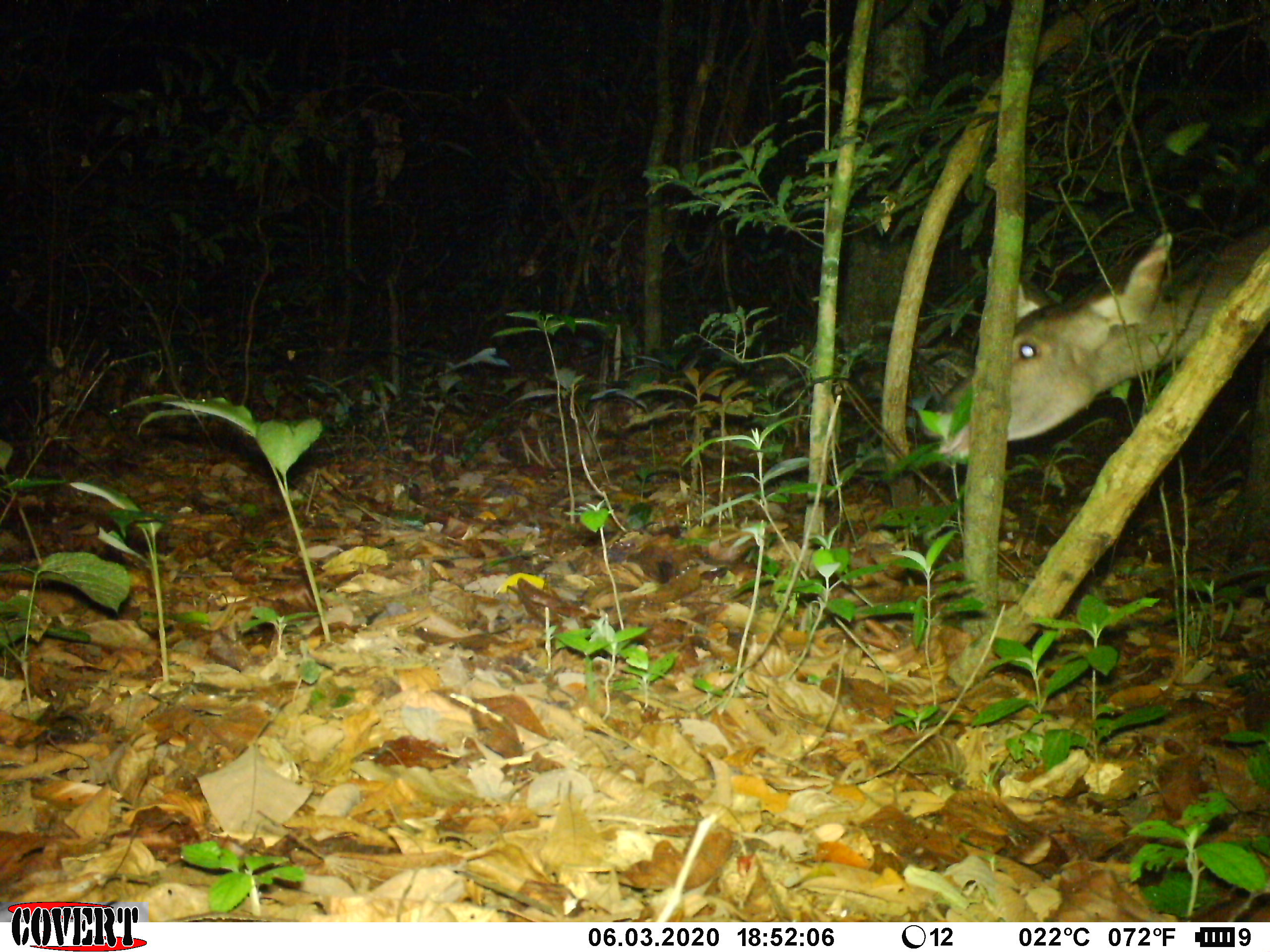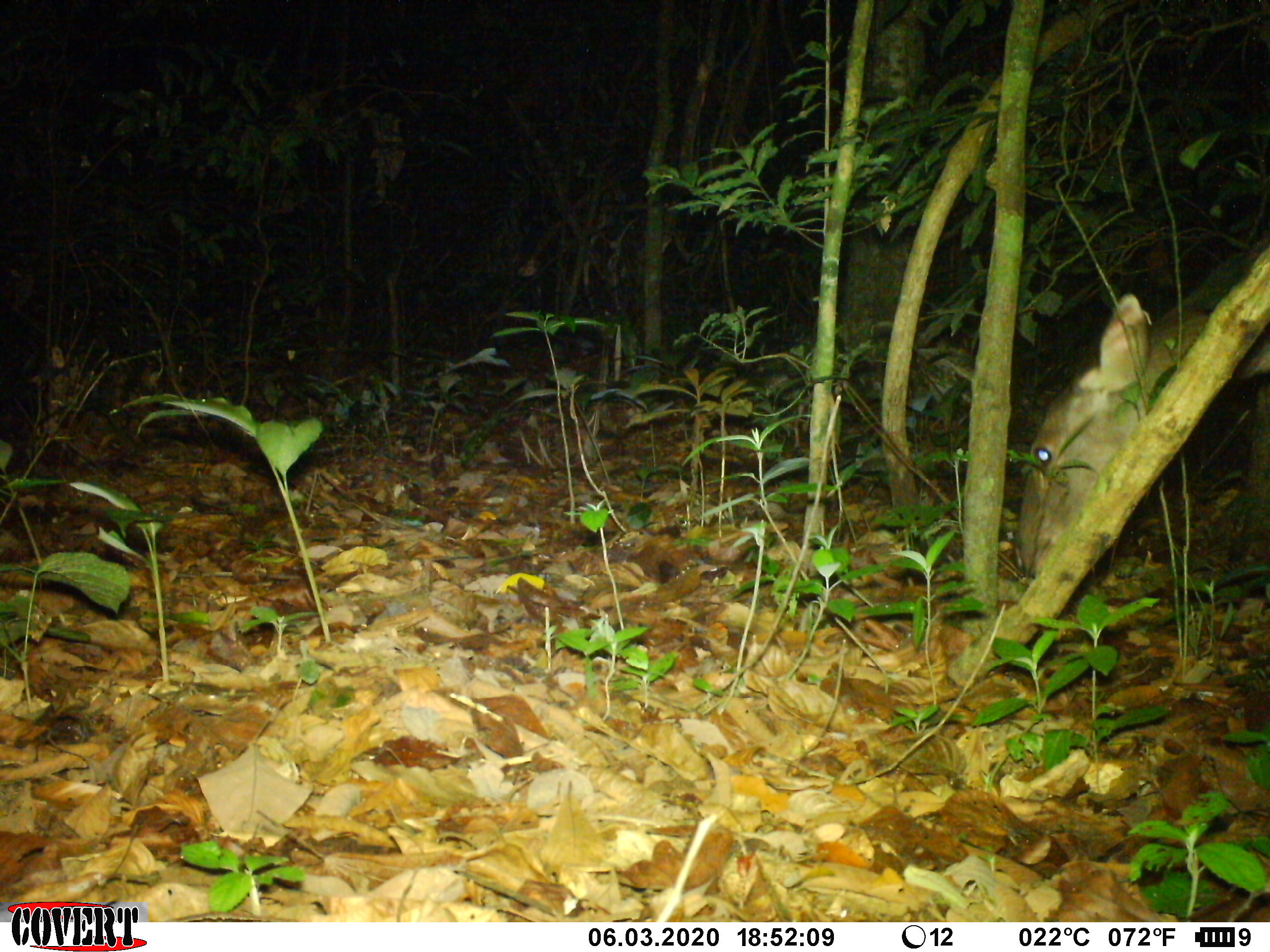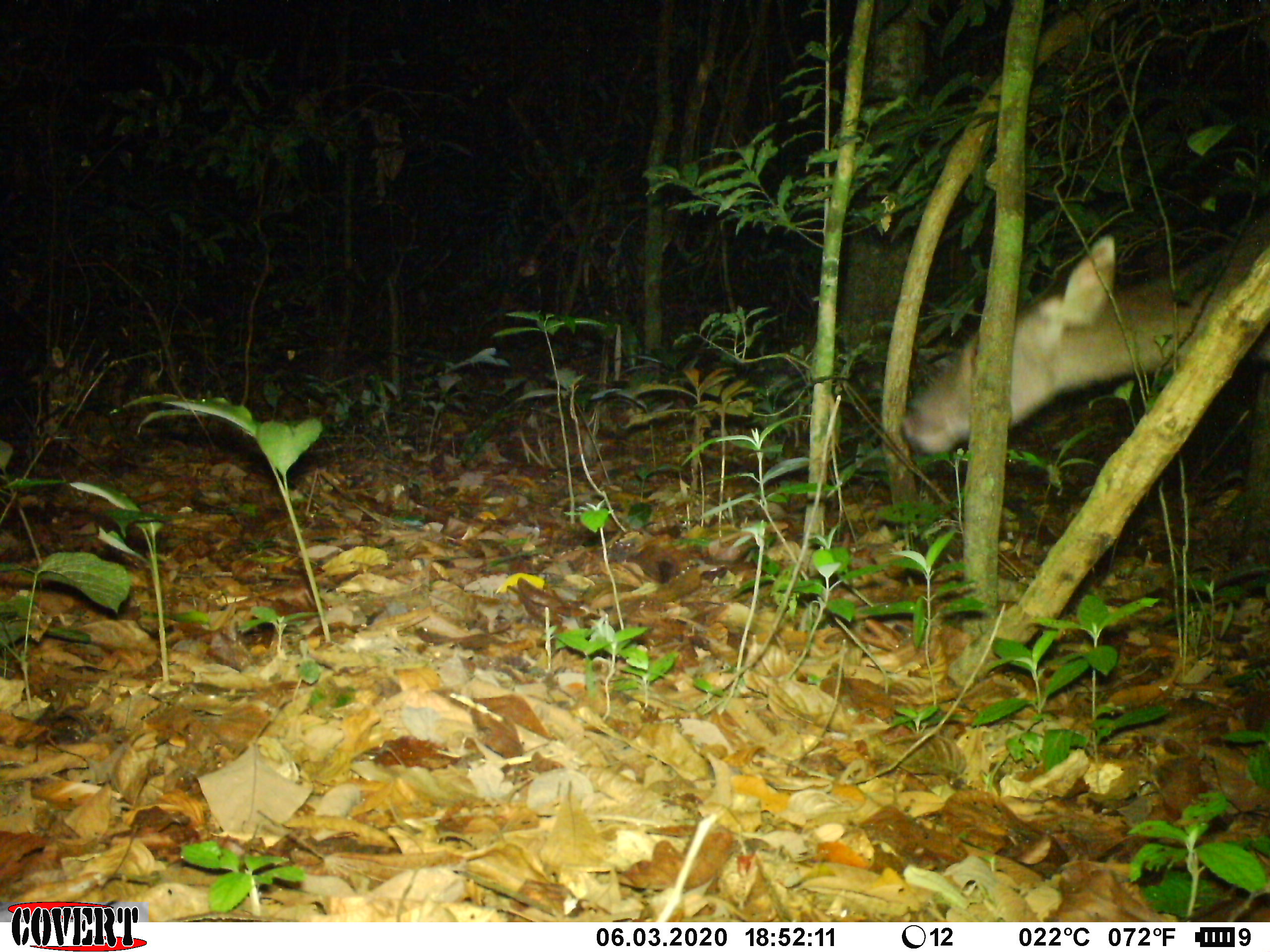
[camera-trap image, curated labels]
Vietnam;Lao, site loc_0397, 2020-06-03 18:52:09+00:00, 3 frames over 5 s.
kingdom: Animalia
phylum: Chordata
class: Mammalia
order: Artiodactyla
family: Cervidae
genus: Rusa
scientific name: Rusa unicolor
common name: sambar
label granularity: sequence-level